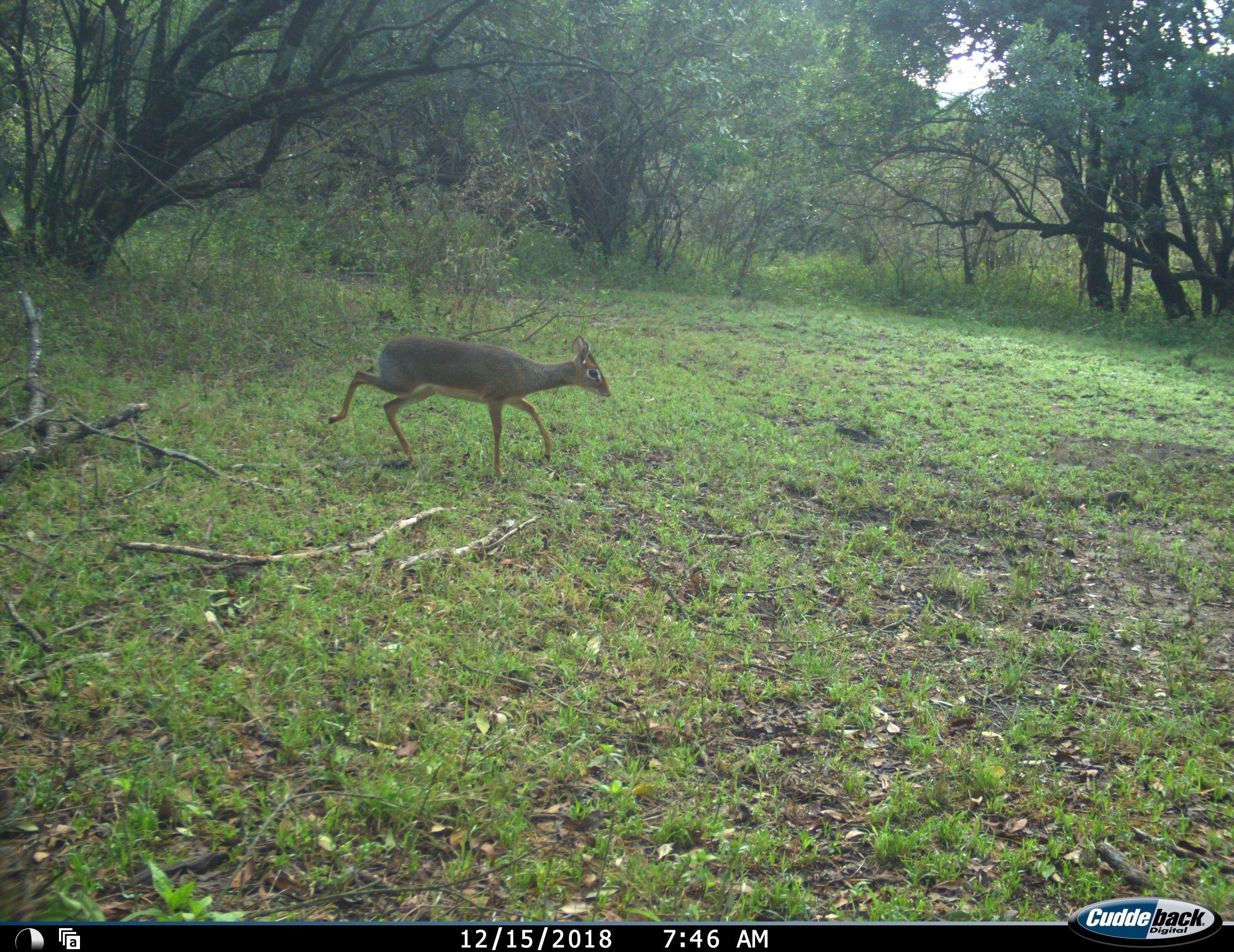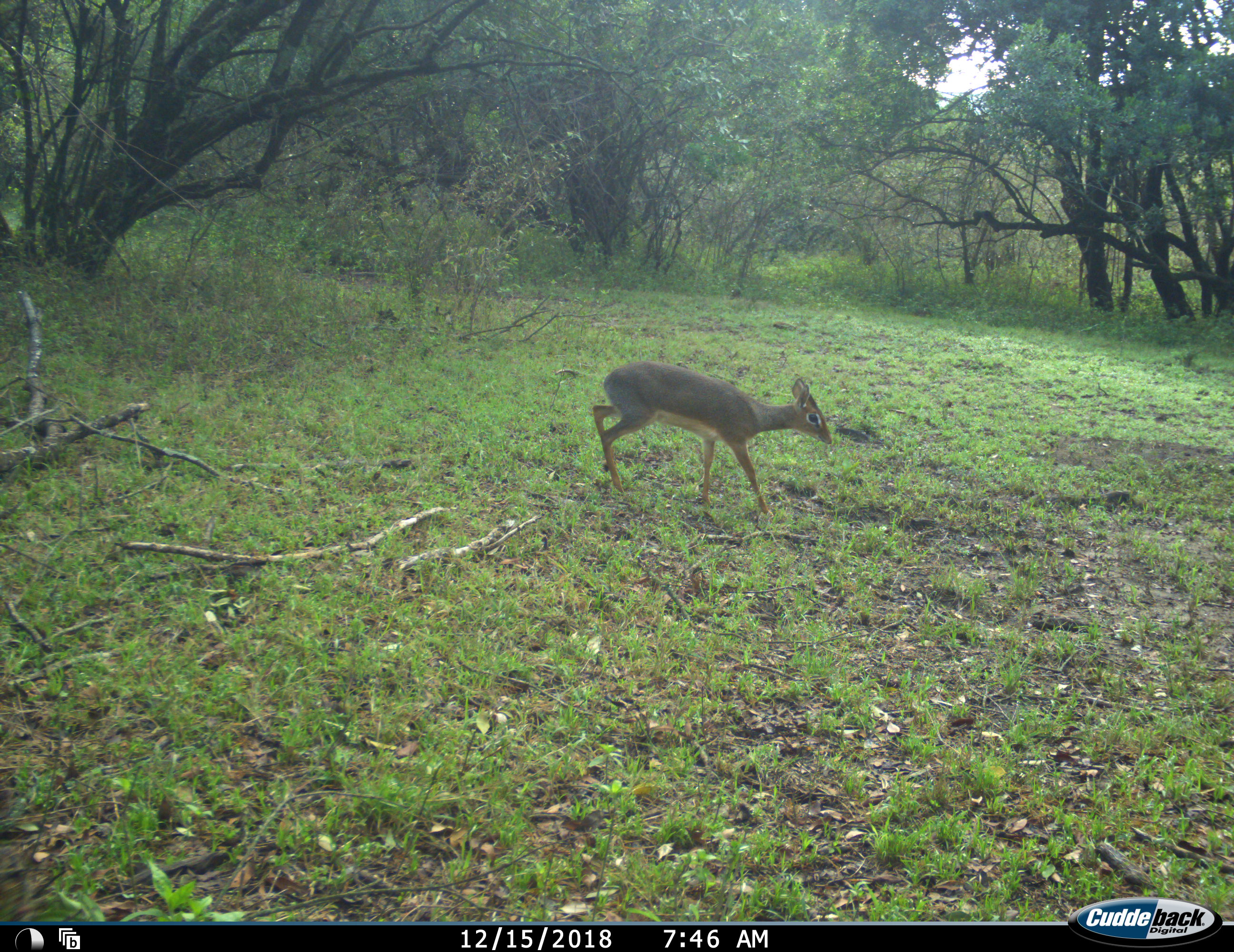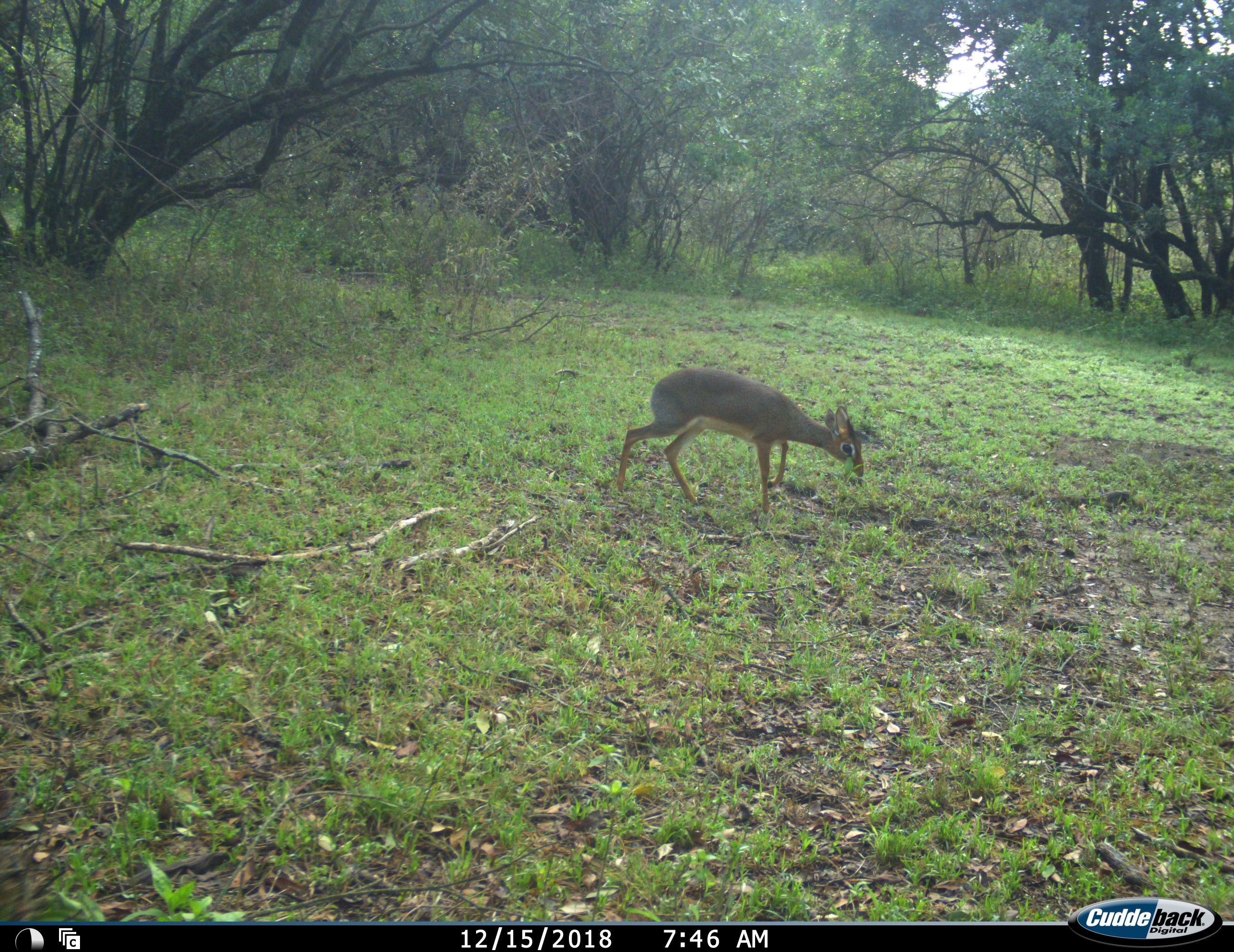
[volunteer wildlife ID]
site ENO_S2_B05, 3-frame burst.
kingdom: Animalia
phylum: Chordata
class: Mammalia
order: Artiodactyla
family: Bovidae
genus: Madoqua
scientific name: Madoqua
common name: dik-dik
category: dikdik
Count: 1.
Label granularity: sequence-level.